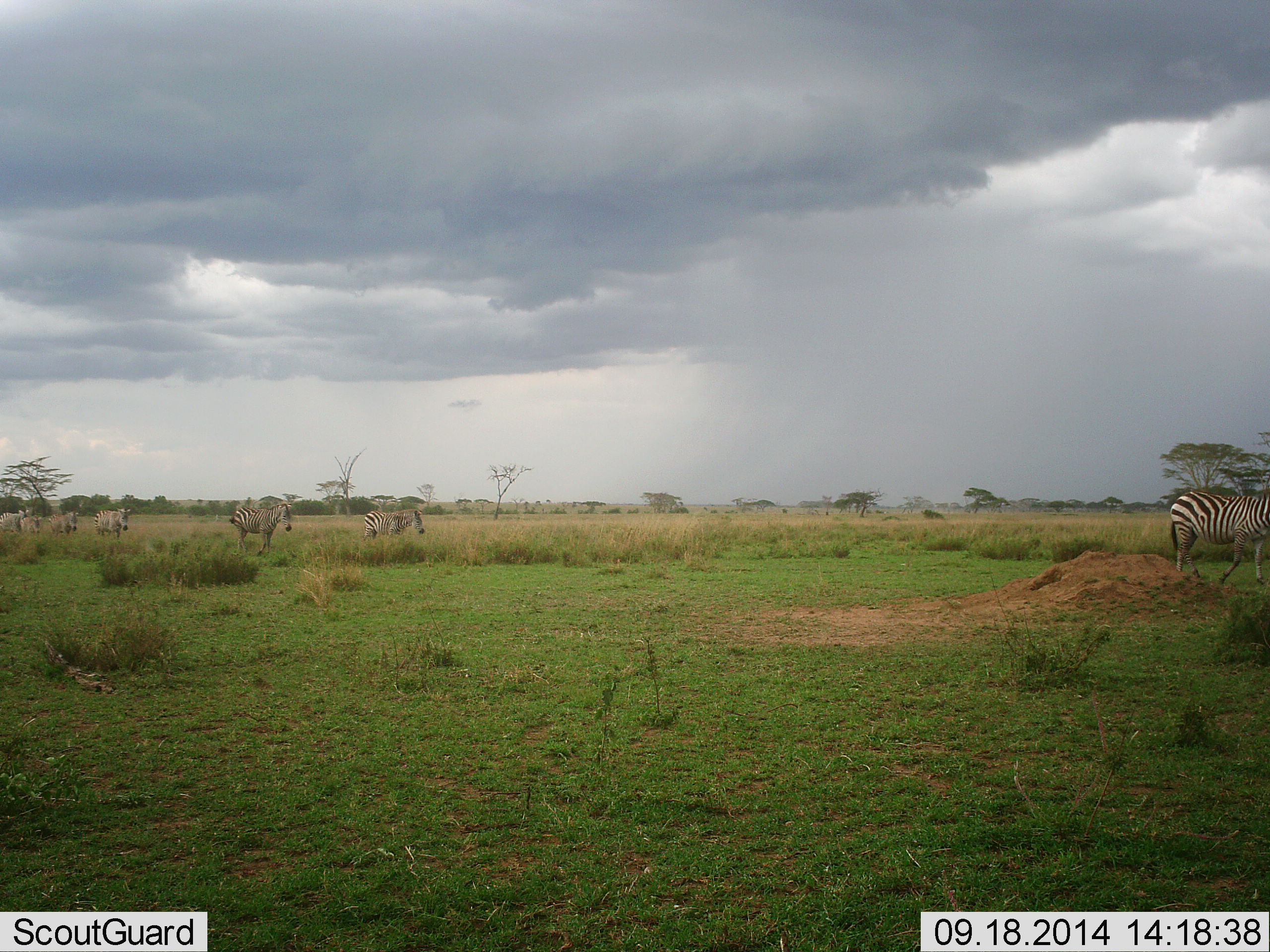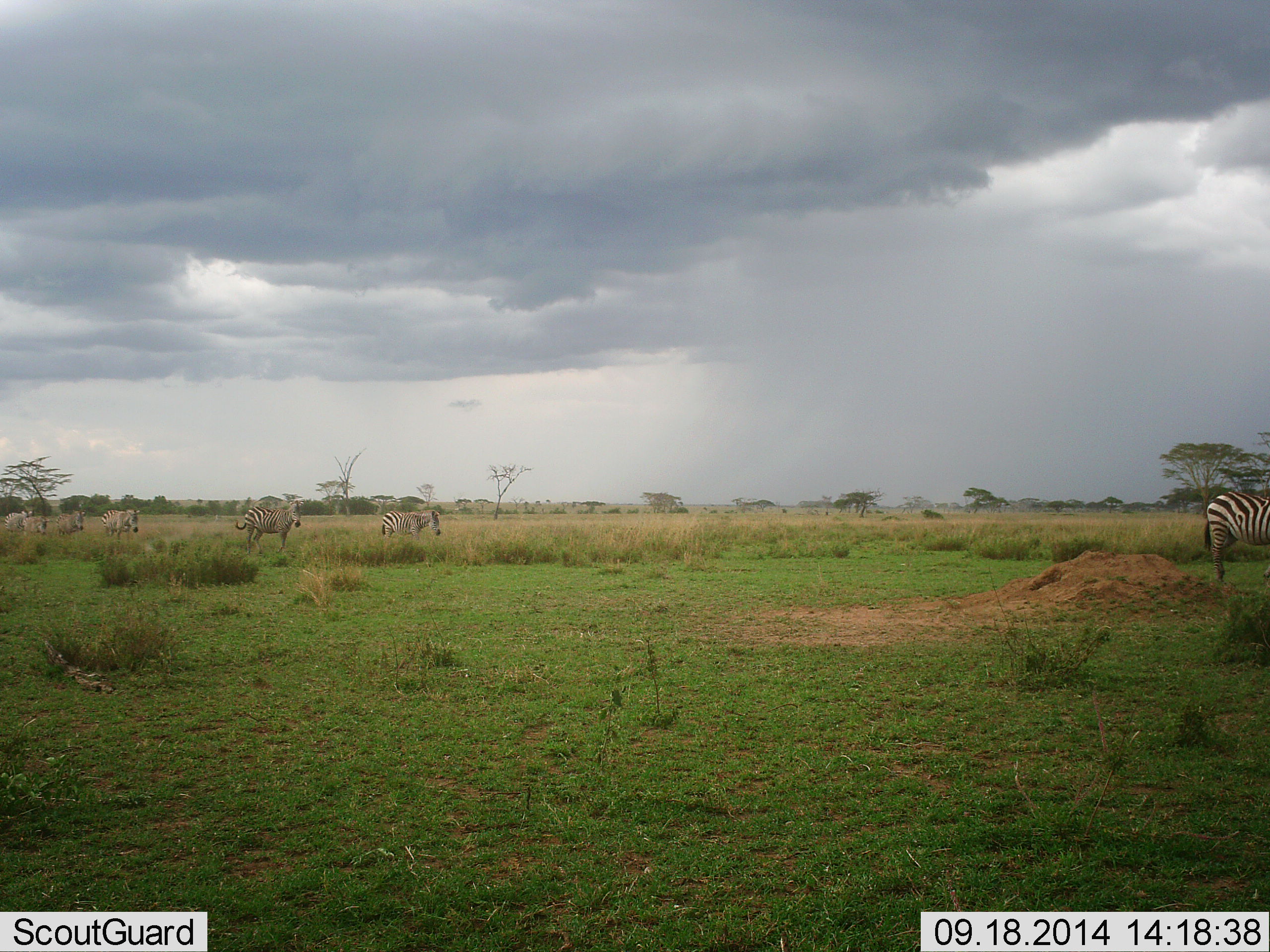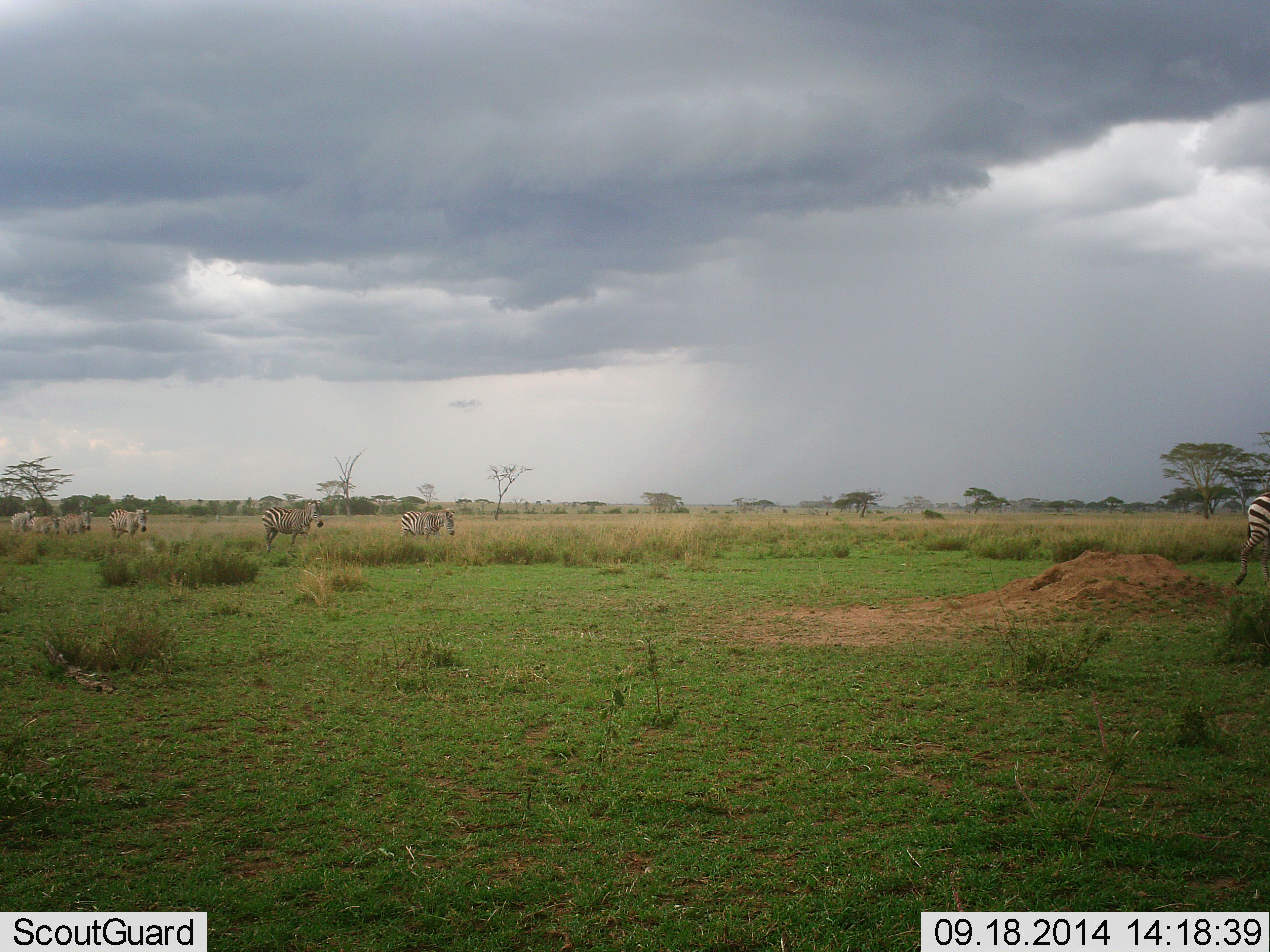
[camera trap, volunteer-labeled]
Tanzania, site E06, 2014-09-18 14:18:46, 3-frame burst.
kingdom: Animalia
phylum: Chordata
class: Mammalia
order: Perissodactyla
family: Equidae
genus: Equus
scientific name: Equus quagga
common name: plains zebra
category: zebra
Zebra (plains zebra) (Equus quagga), count 7. Behavior (volunteer vote fractions): standing 30%, resting 0%, moving 80%, interacting 0%. Young present (vote fraction): 0%. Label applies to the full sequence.